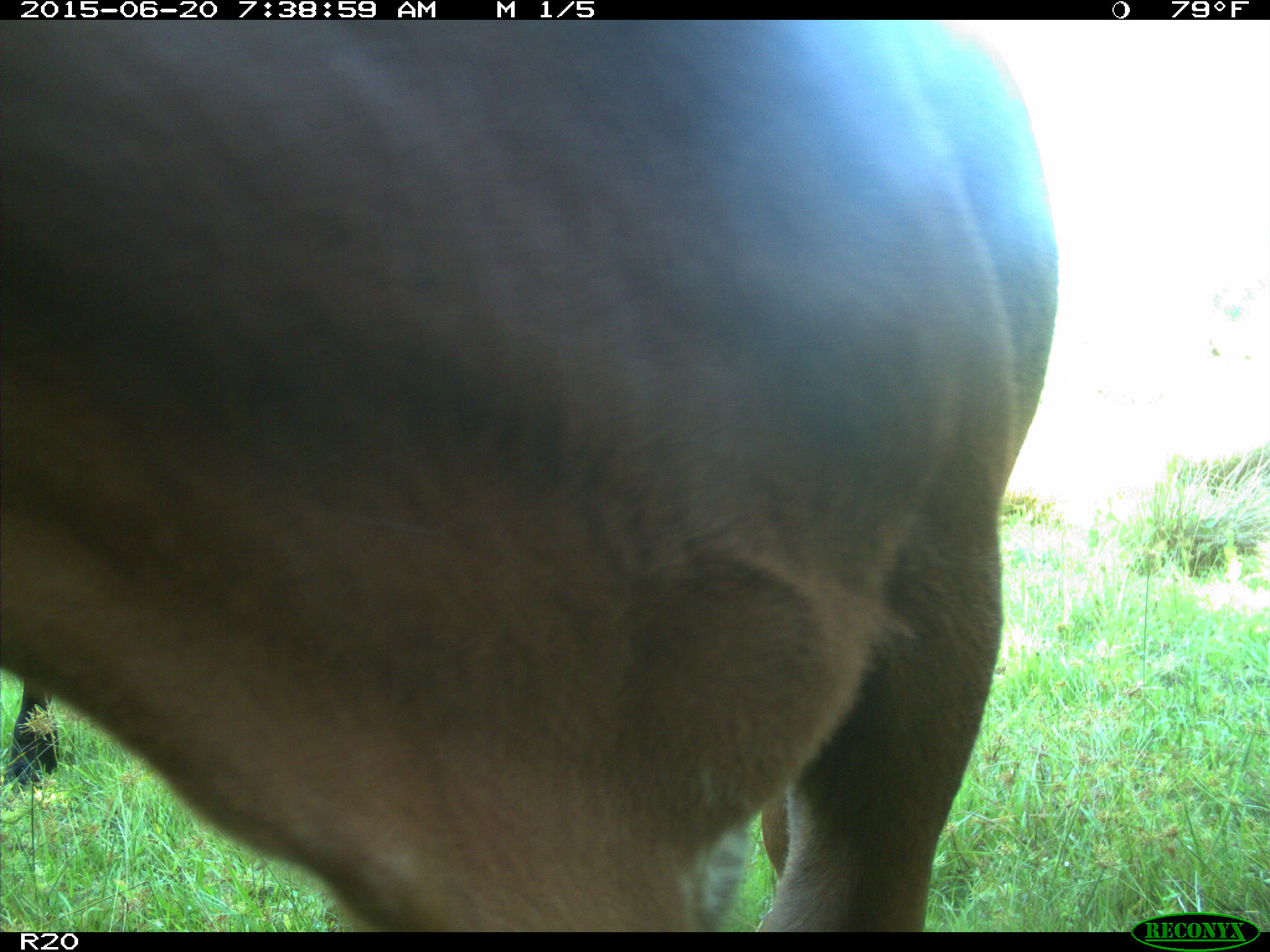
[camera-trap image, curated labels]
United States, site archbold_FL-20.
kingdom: Animalia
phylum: Chordata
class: Mammalia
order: Artiodactyla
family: Bovidae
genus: Bos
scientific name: Bos taurus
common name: domestic cow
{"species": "Bos taurus (domestic cow)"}